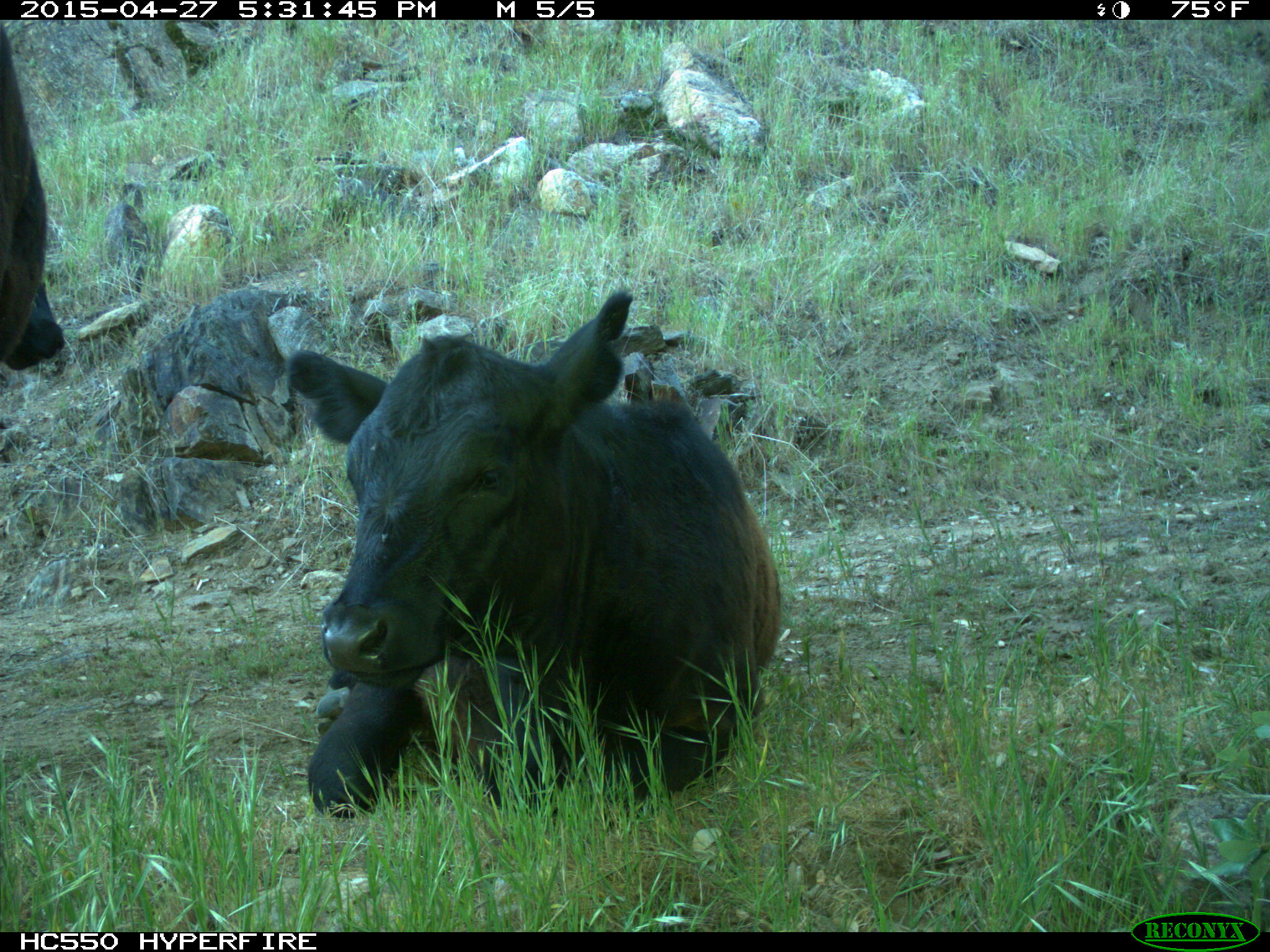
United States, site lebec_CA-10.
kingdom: Animalia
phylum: Chordata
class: Mammalia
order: Artiodactyla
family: Bovidae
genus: Bos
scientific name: Bos taurus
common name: domestic cow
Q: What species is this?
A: Bos taurus (domestic cow).